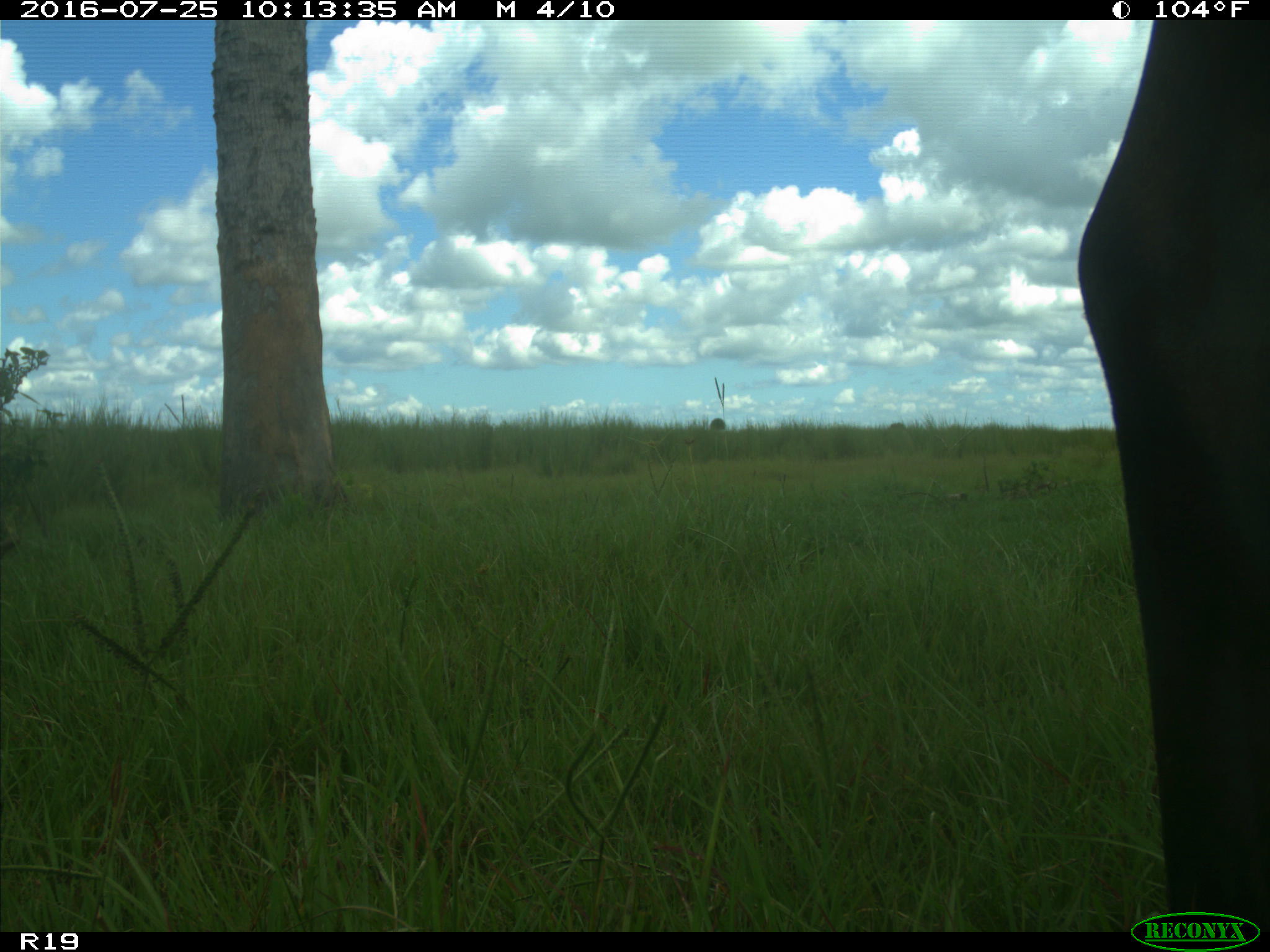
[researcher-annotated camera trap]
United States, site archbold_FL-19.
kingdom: Animalia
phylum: Chordata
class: Mammalia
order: Artiodactyla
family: Bovidae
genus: Bos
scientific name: Bos taurus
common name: domestic cow